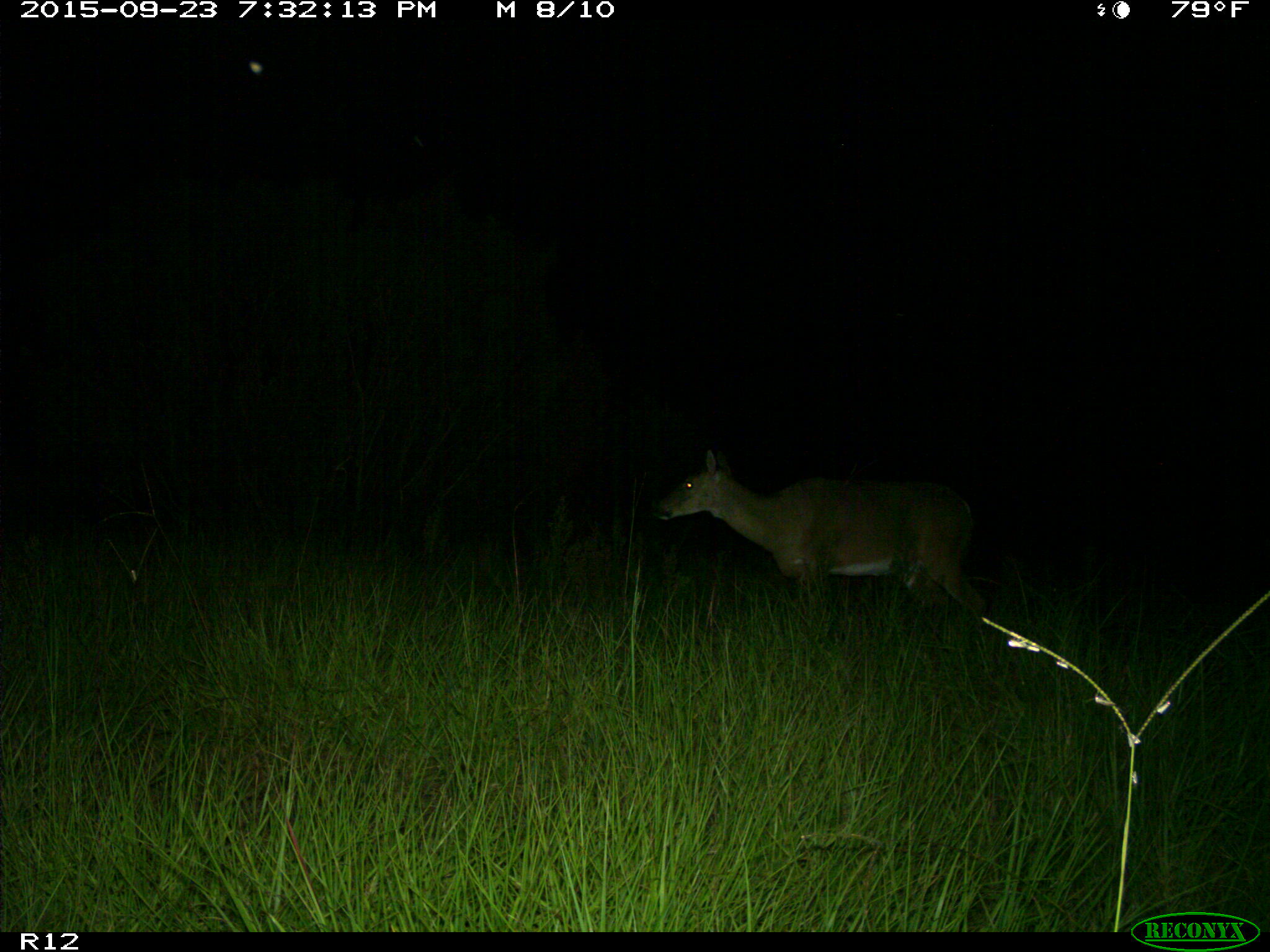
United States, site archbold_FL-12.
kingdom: Animalia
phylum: Chordata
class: Mammalia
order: Artiodactyla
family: Cervidae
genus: Odocoileus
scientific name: Odocoileus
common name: deer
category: unidentified deer